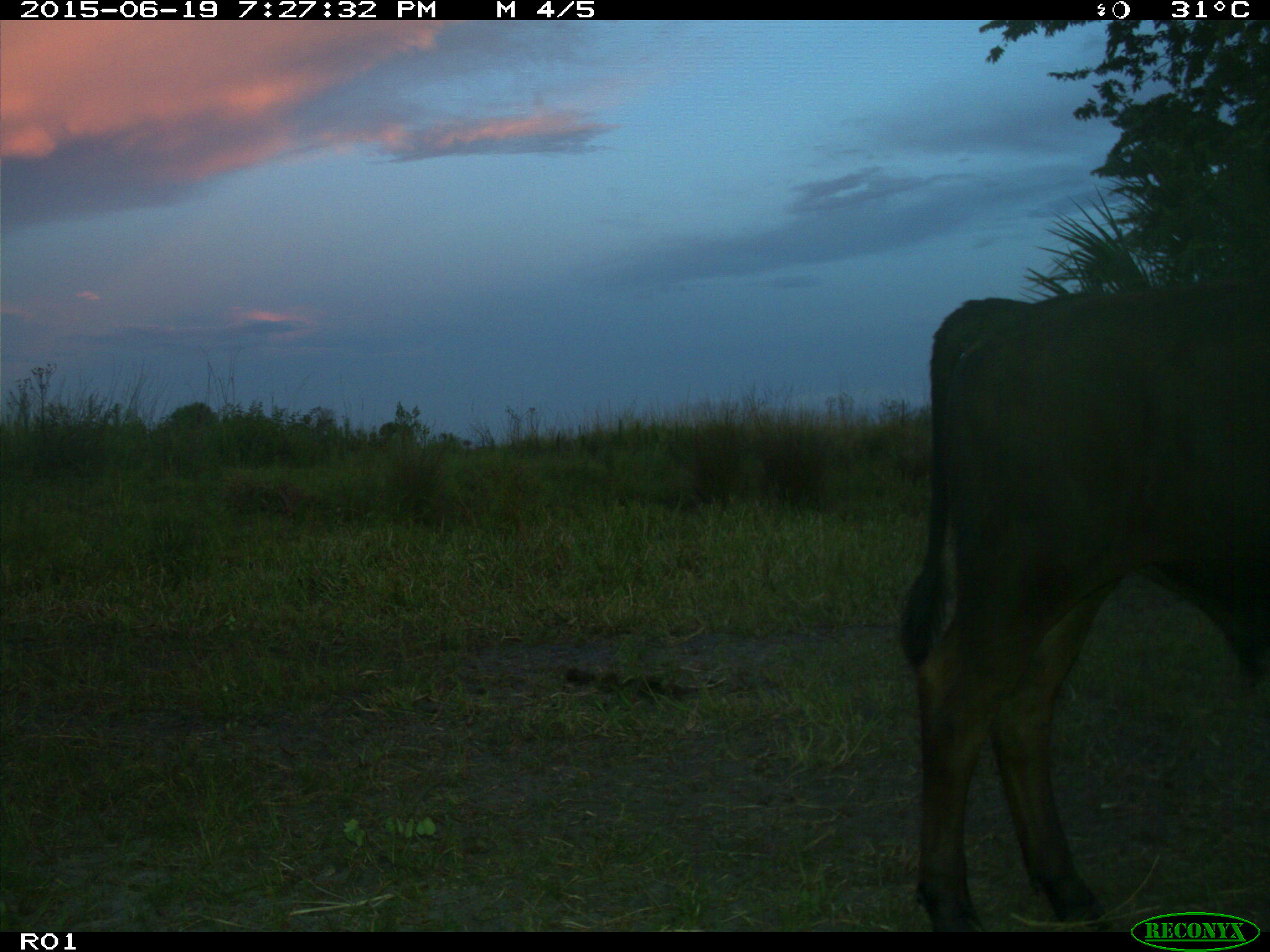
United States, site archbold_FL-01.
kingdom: Animalia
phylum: Chordata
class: Mammalia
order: Artiodactyla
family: Bovidae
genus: Bos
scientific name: Bos taurus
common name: domestic cow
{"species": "Bos taurus (domestic cow)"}